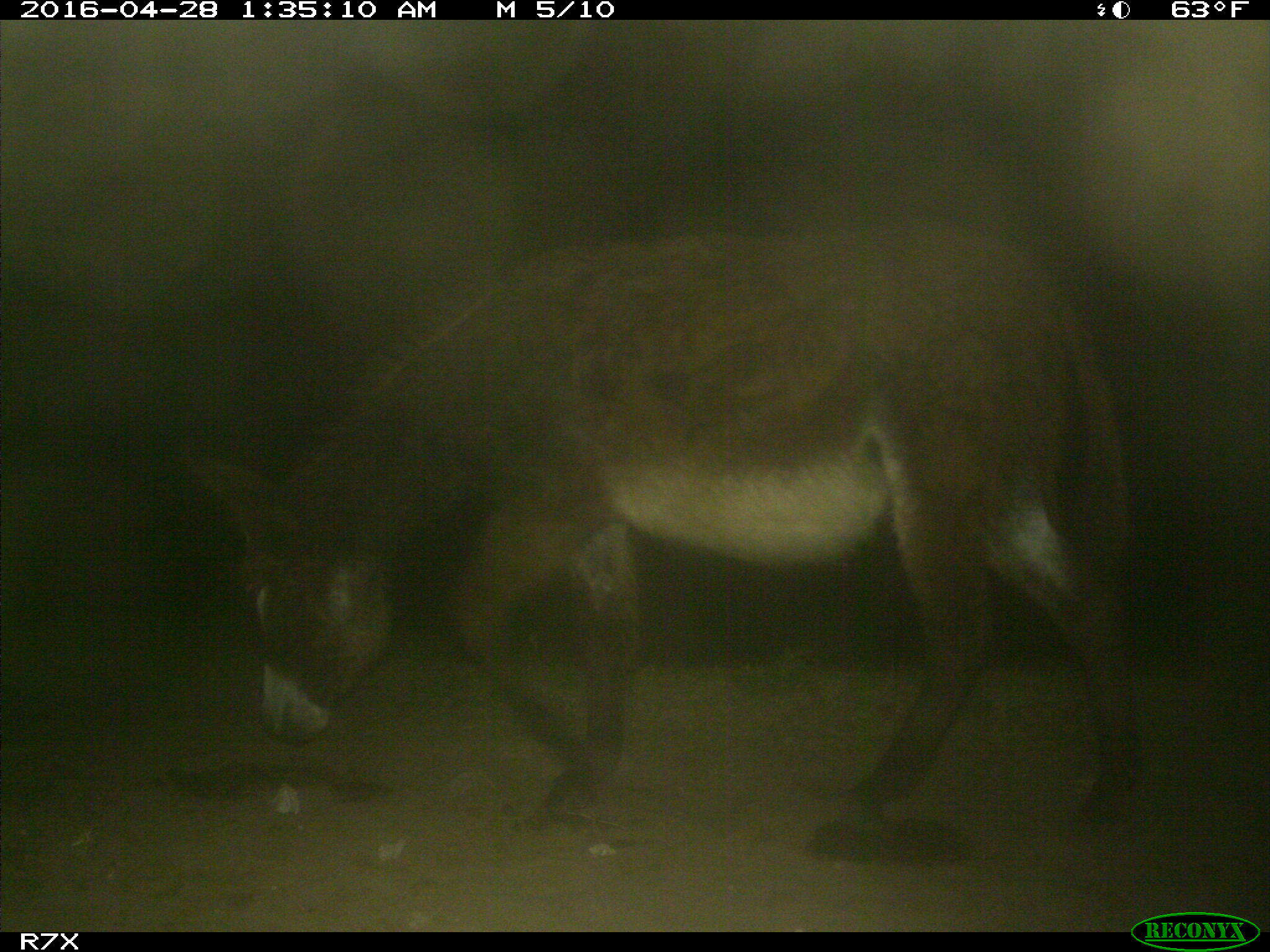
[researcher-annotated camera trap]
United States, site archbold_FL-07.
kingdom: Animalia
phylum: Chordata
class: Mammalia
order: Artiodactyla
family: Bovidae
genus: Bos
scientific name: Bos taurus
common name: domestic cow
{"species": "Bos taurus (domestic cow)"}